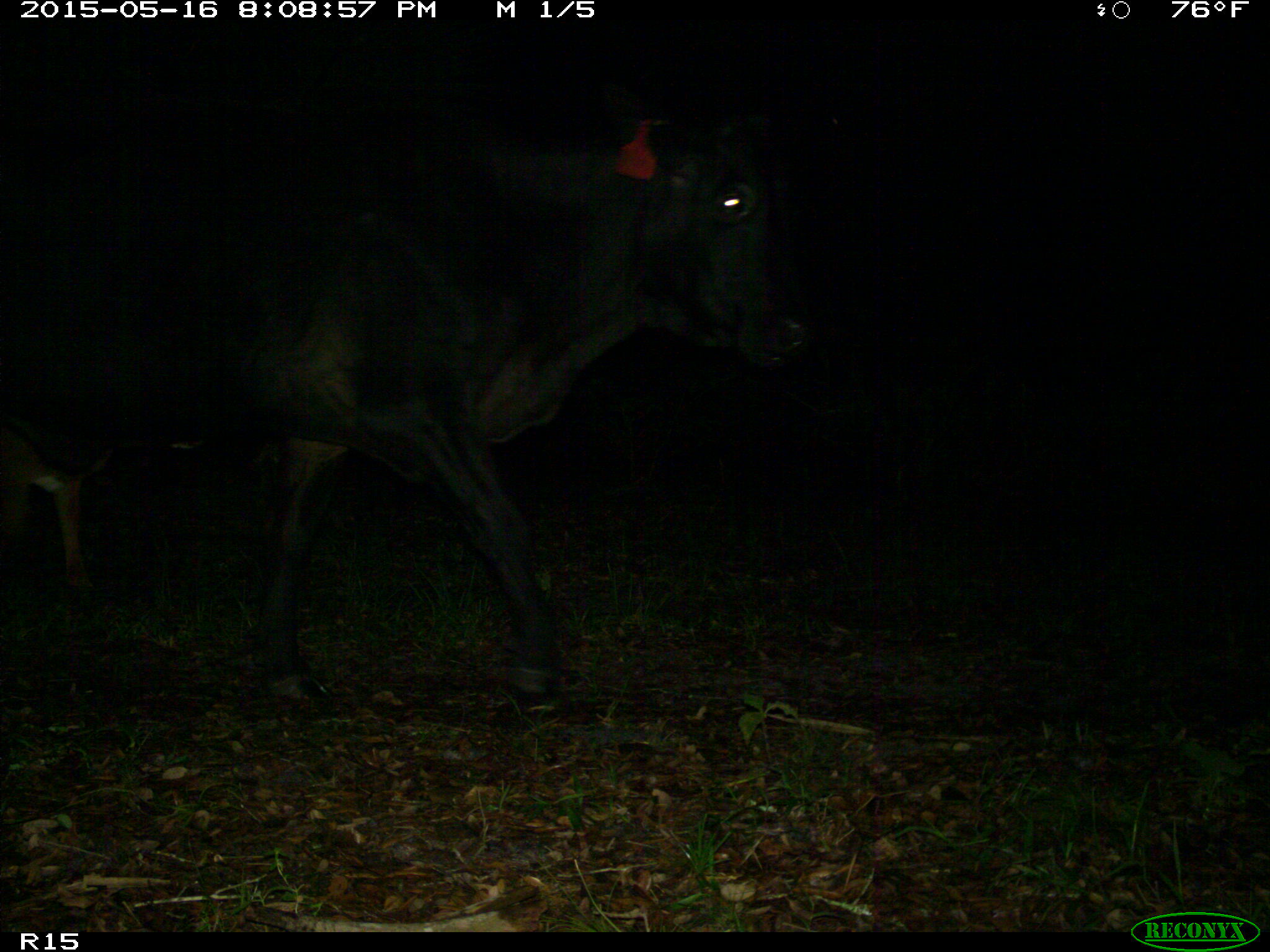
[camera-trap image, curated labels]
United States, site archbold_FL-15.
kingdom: Animalia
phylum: Chordata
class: Mammalia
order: Artiodactyla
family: Bovidae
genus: Bos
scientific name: Bos taurus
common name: domestic cow